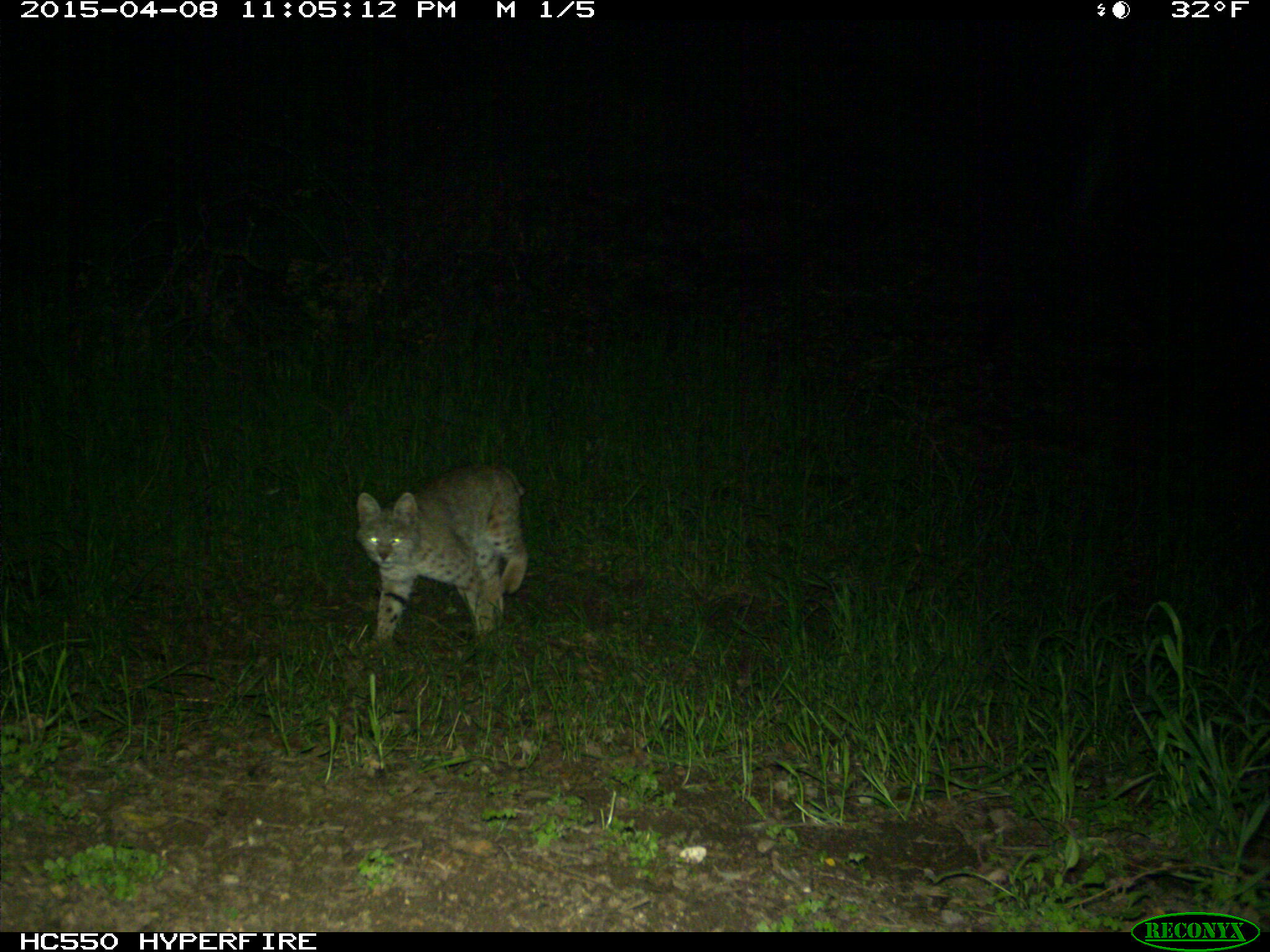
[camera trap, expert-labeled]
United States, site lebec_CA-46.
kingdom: Animalia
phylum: Chordata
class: Mammalia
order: Carnivora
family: Felidae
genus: Lynx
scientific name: Lynx rufus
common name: bobcat